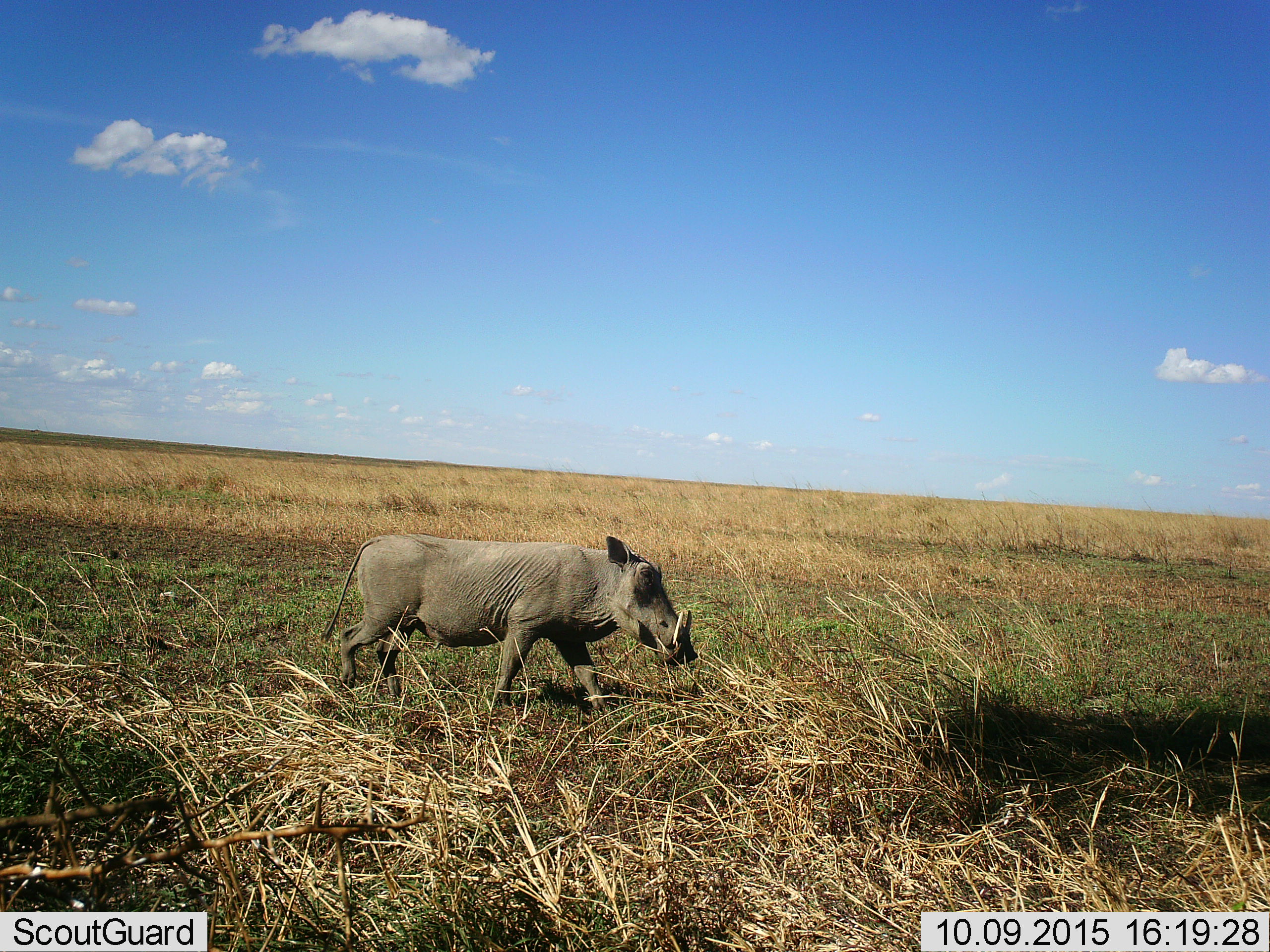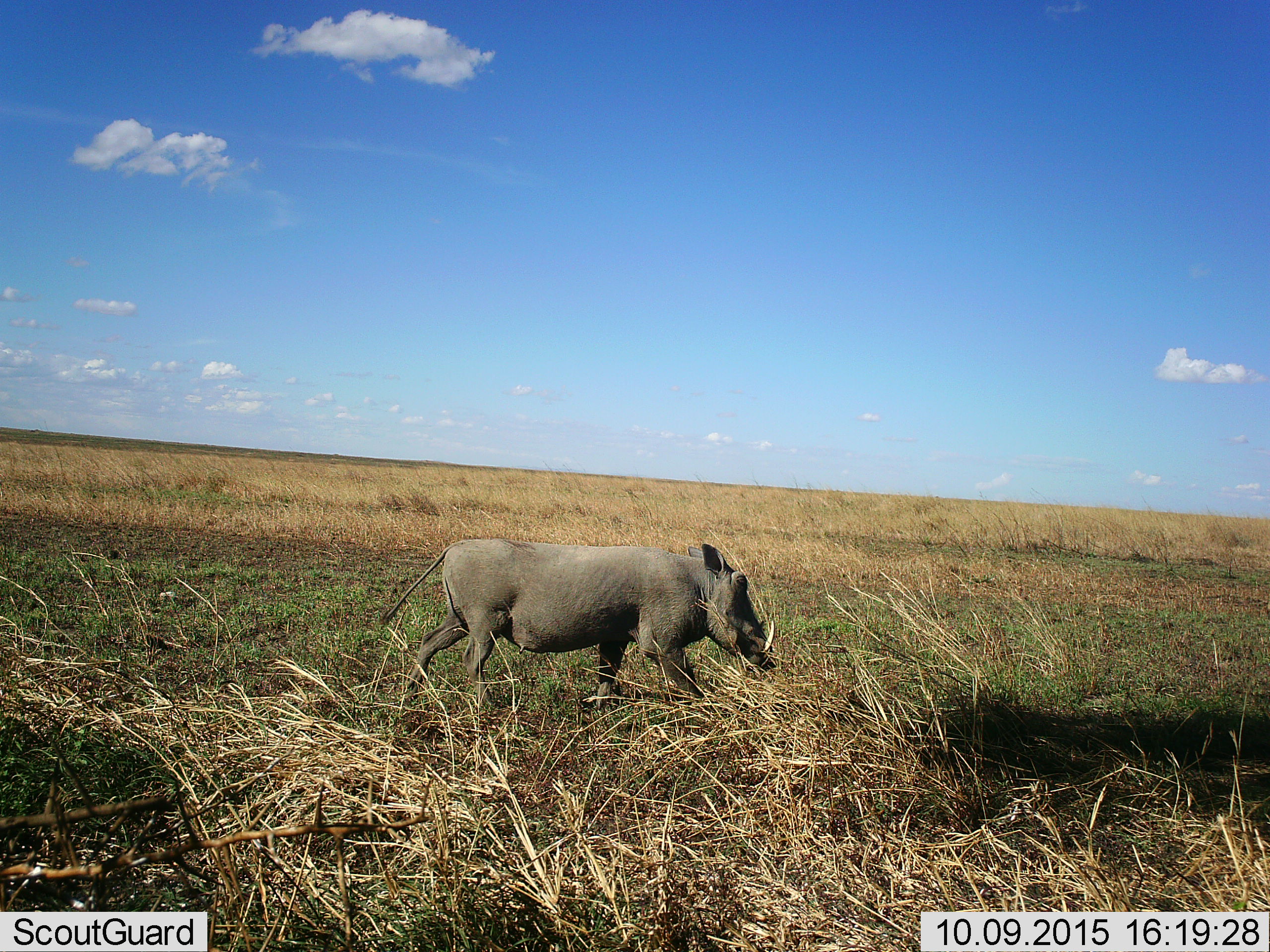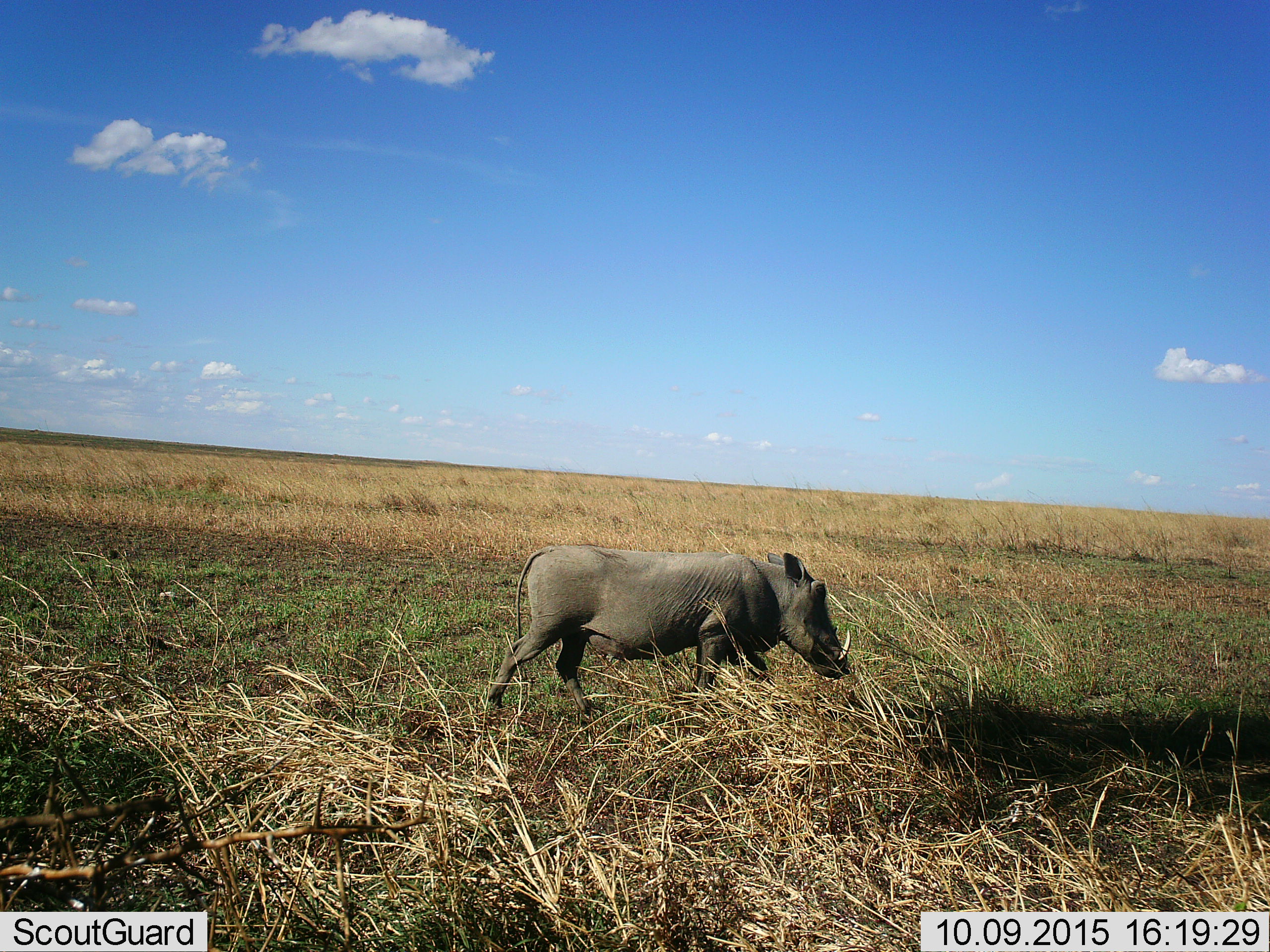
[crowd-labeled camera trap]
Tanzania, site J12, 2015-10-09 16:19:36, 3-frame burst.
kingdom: Animalia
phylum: Chordata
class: Mammalia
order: Artiodactyla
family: Suidae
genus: Phacochoerus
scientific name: Phacochoerus africanus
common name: warthog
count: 1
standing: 0%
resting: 0%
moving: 100%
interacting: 0%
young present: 0%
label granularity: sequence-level